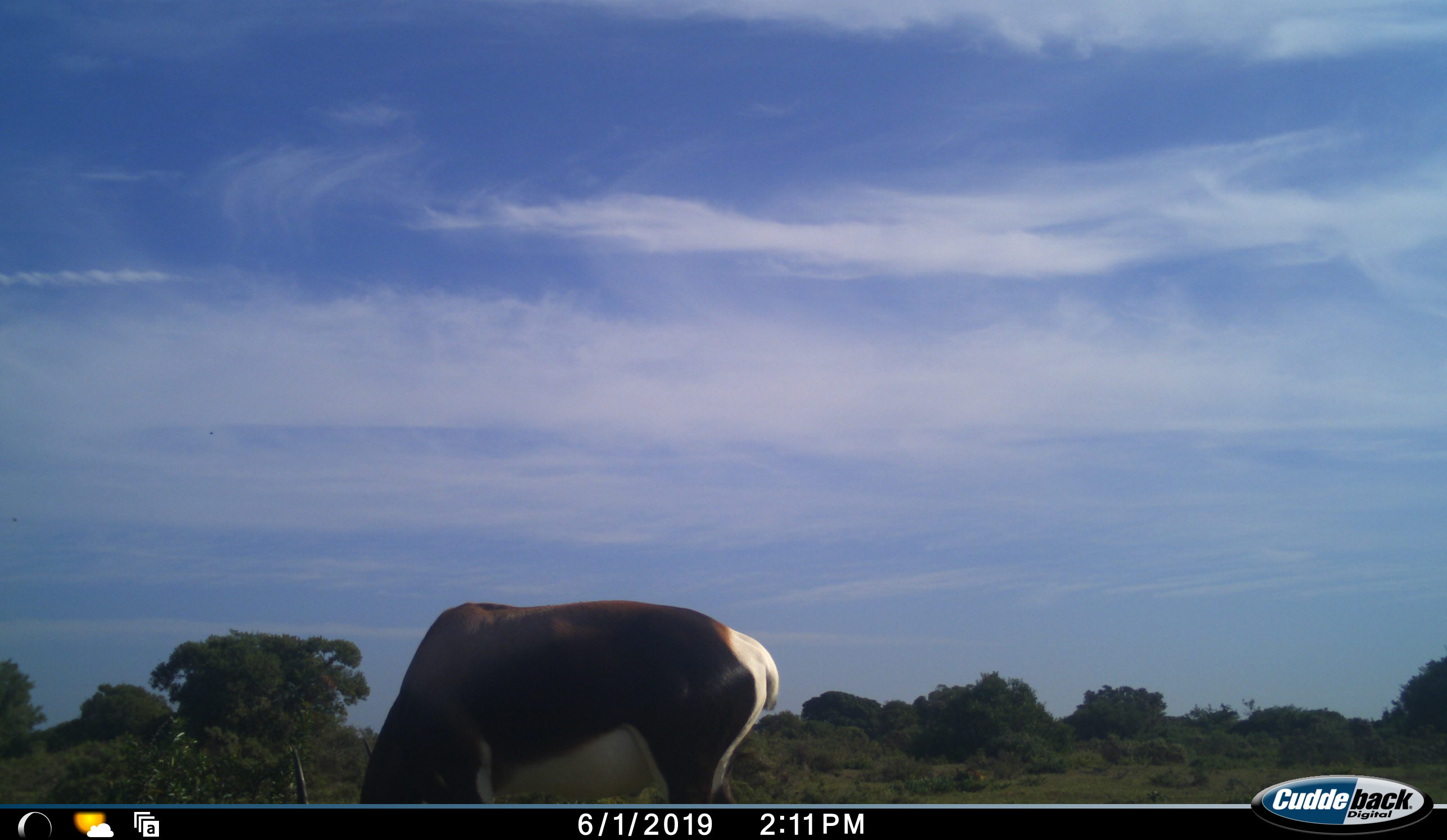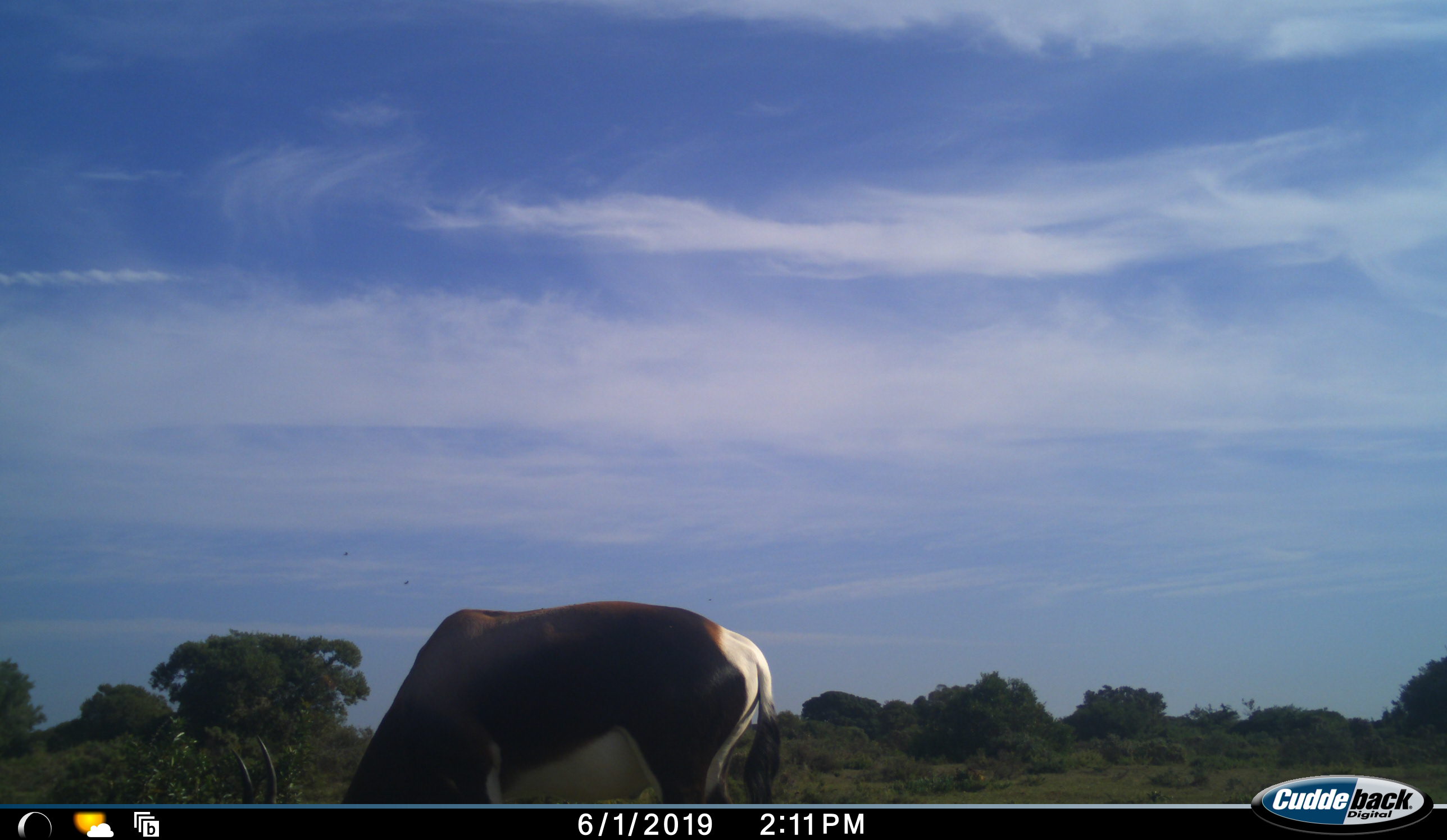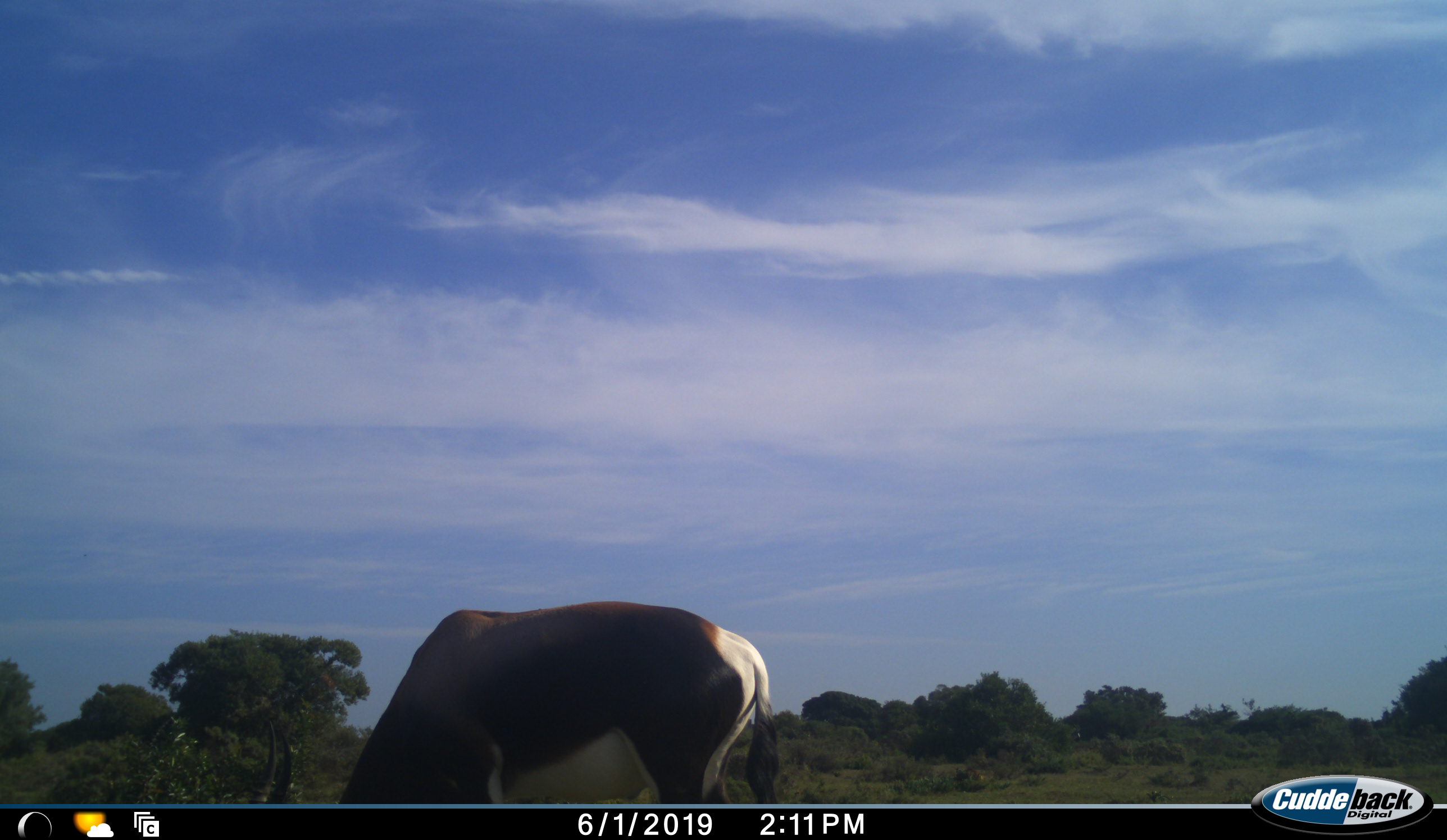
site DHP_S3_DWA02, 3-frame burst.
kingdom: Animalia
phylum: Chordata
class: Mammalia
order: Artiodactyla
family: Bovidae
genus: Damaliscus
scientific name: Damaliscus pygargus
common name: bontebok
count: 1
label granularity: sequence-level